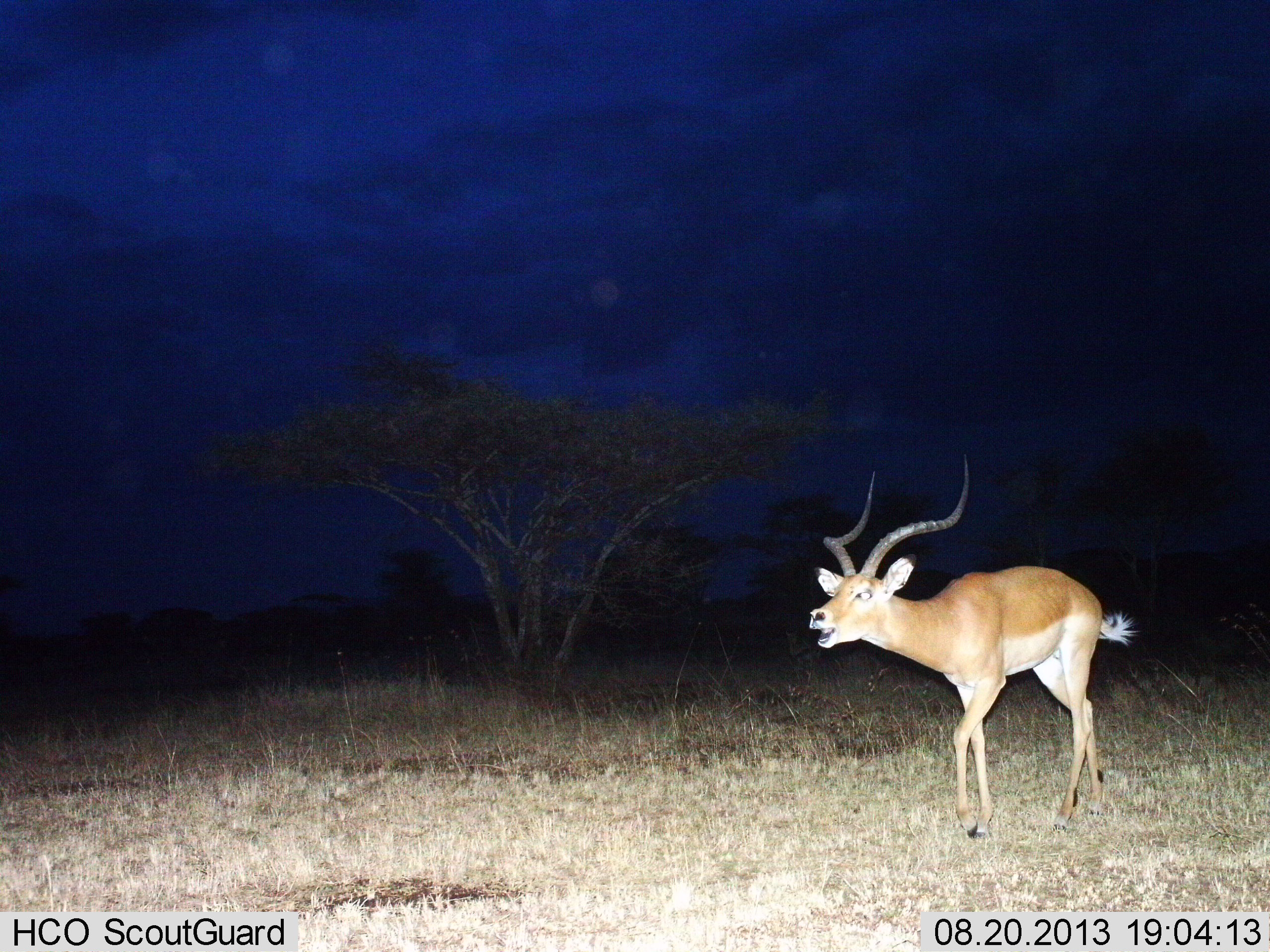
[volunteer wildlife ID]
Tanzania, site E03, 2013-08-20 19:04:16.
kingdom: Animalia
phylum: Chordata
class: Mammalia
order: Artiodactyla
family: Bovidae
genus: Aepyceros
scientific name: Aepyceros melampus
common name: impala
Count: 1.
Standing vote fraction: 27%.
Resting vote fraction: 0%.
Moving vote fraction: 69%.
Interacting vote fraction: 15%.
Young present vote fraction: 0%.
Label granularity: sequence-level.